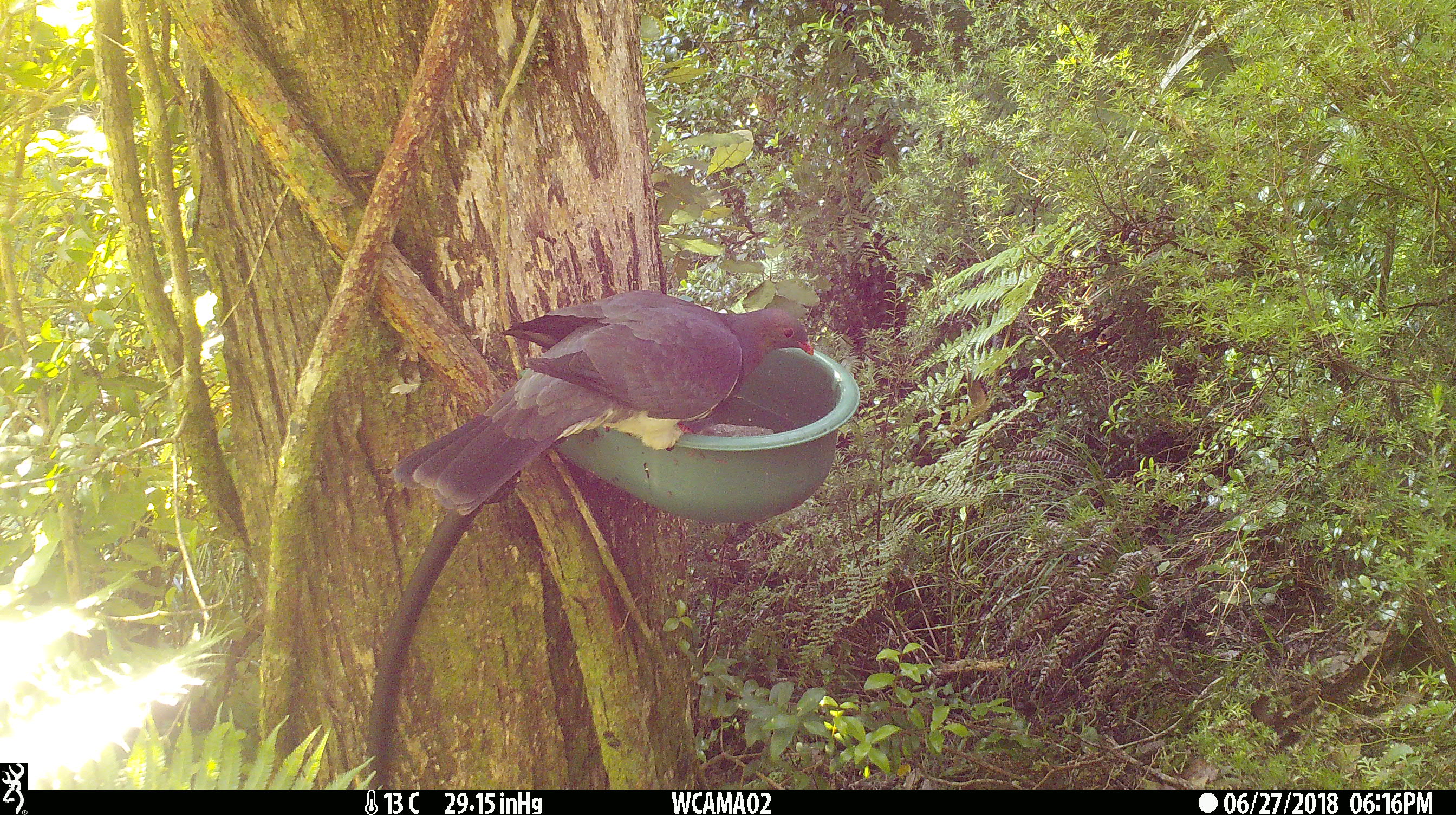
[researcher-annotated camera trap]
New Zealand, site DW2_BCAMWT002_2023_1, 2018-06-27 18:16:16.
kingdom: Animalia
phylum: Chordata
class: Aves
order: Columbiformes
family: Columbidae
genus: Hemiphaga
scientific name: Hemiphaga novaeseelandiae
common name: new zealand pigeon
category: kereru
Kereru (new zealand pigeon) (Hemiphaga novaeseelandiae).